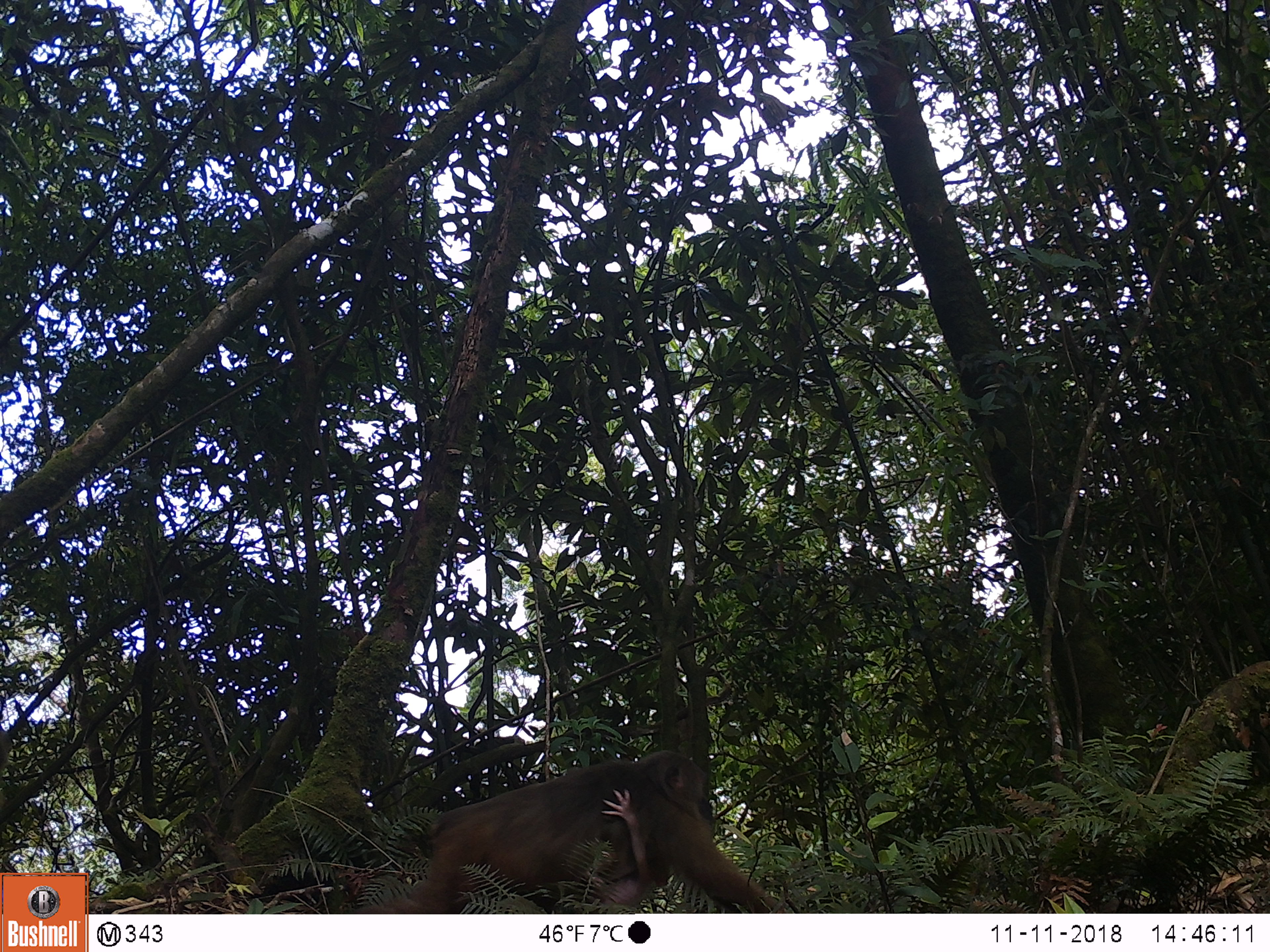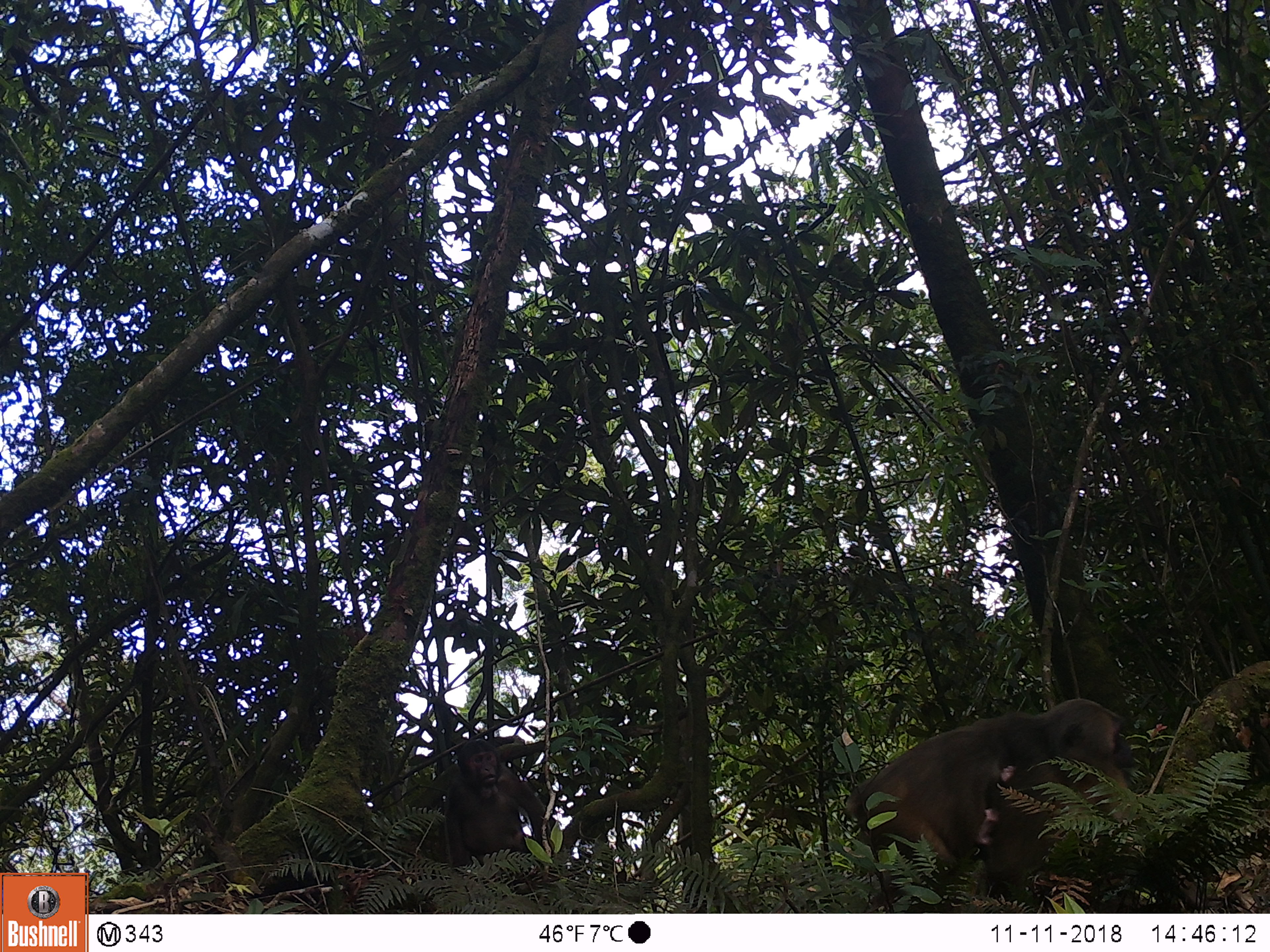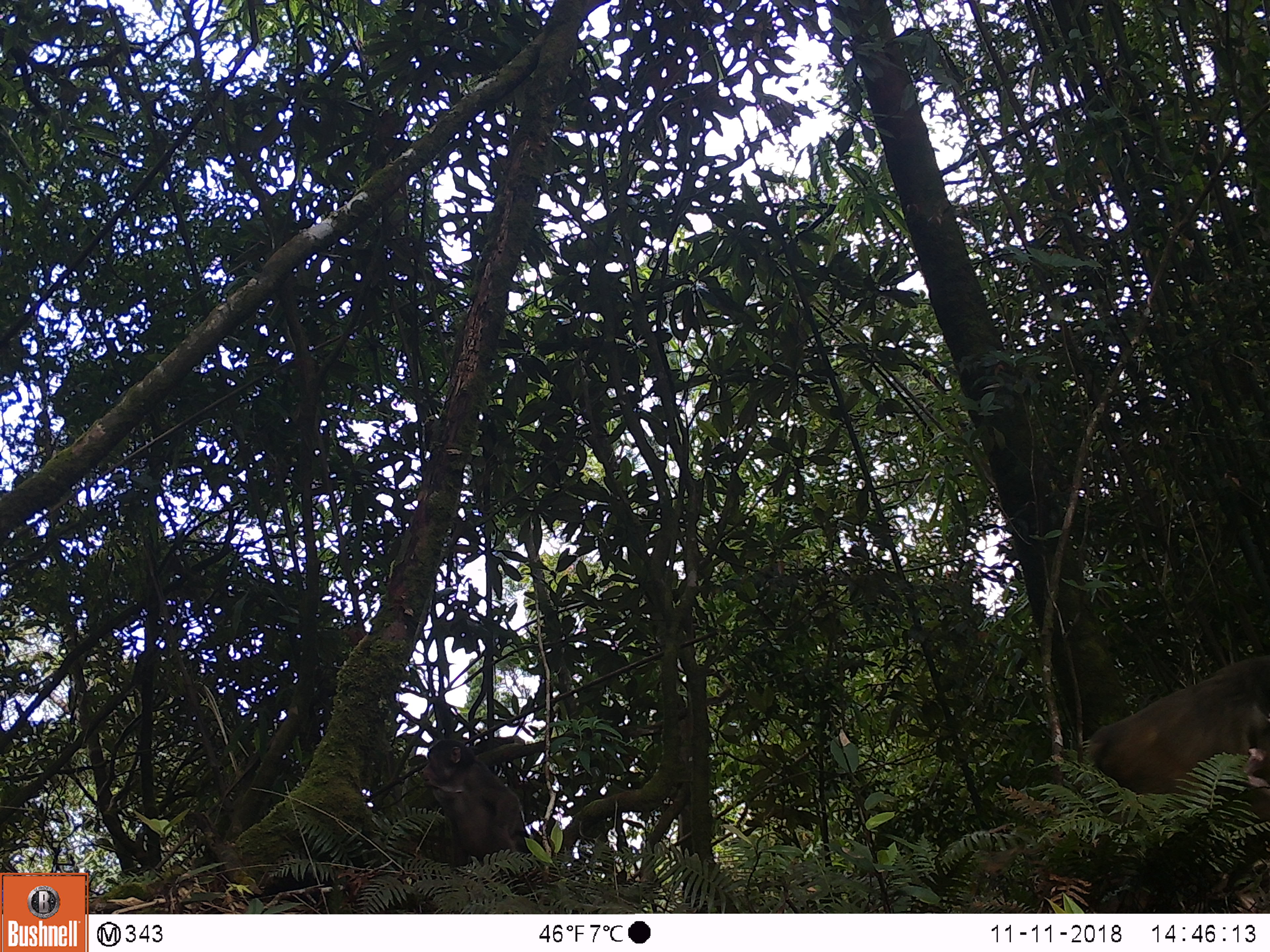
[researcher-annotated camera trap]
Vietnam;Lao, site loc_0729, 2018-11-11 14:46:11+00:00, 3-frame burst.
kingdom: Animalia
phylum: Chordata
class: Mammalia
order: Primates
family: Cercopithecidae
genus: Macaca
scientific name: Macaca arctoides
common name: stump-tailed macaque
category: stump tailed macaque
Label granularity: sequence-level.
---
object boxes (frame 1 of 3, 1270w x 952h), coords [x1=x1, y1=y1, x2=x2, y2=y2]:
stump tailed macaque: [x1=351, y1=750, x2=787, y2=914]; [x1=583, y1=789, x2=666, y2=906]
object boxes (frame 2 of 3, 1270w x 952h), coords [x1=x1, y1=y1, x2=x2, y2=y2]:
stump tailed macaque: [x1=846, y1=698, x2=1134, y2=907]; [x1=446, y1=738, x2=546, y2=874]; [x1=976, y1=765, x2=1016, y2=844]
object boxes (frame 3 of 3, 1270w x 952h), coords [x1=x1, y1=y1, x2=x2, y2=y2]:
stump tailed macaque: [x1=1085, y1=655, x2=1270, y2=818]; [x1=420, y1=738, x2=530, y2=874]